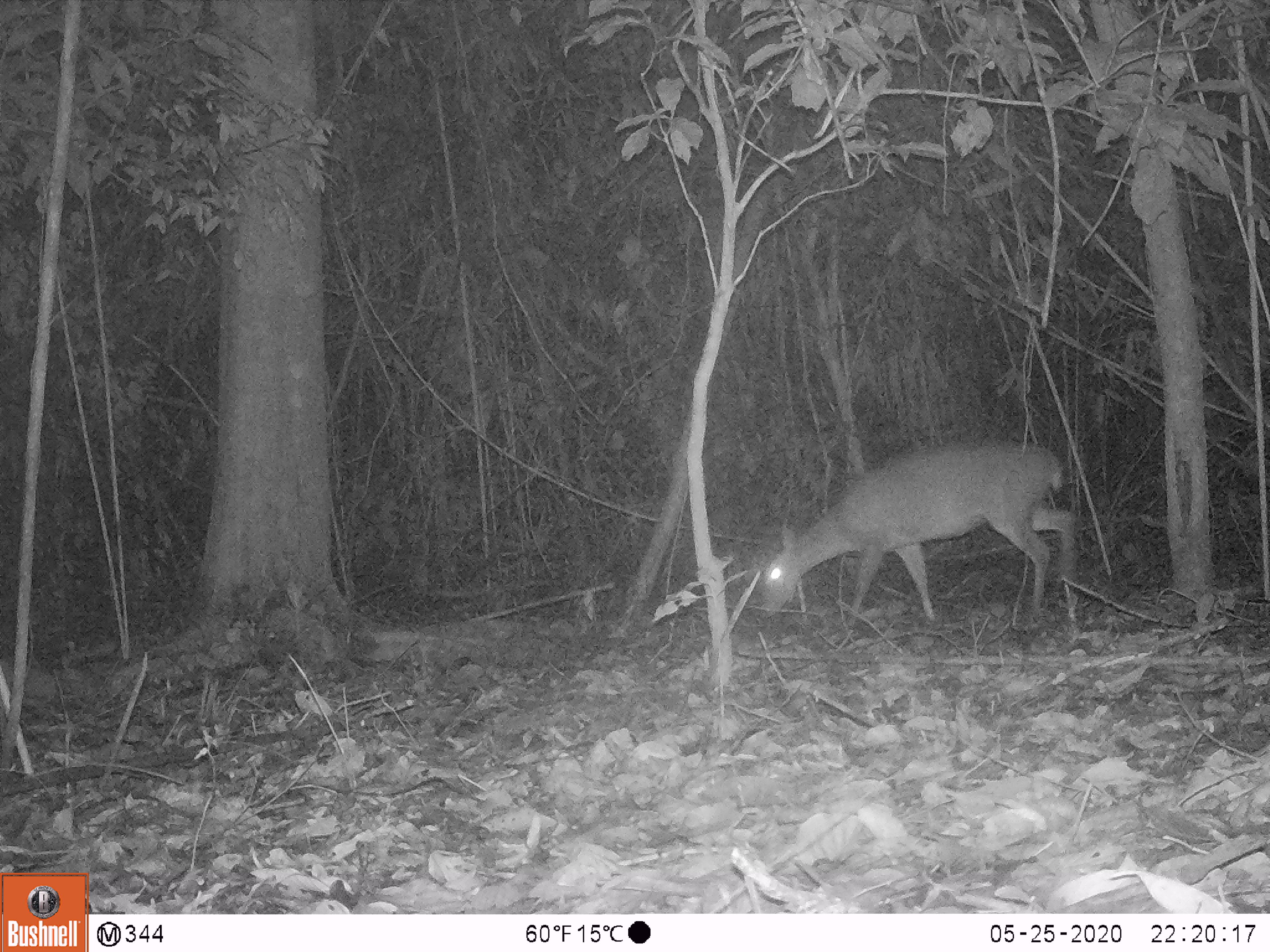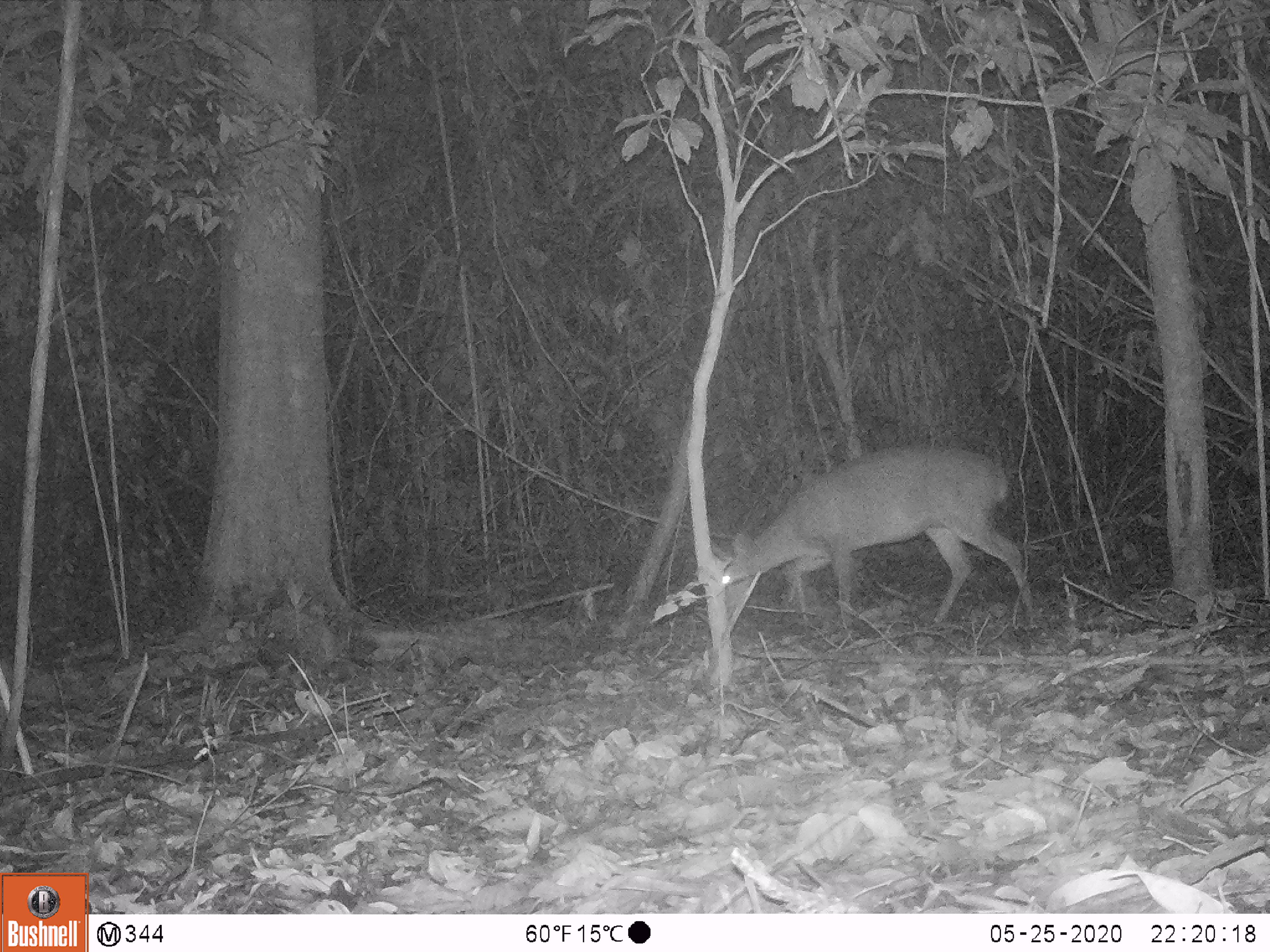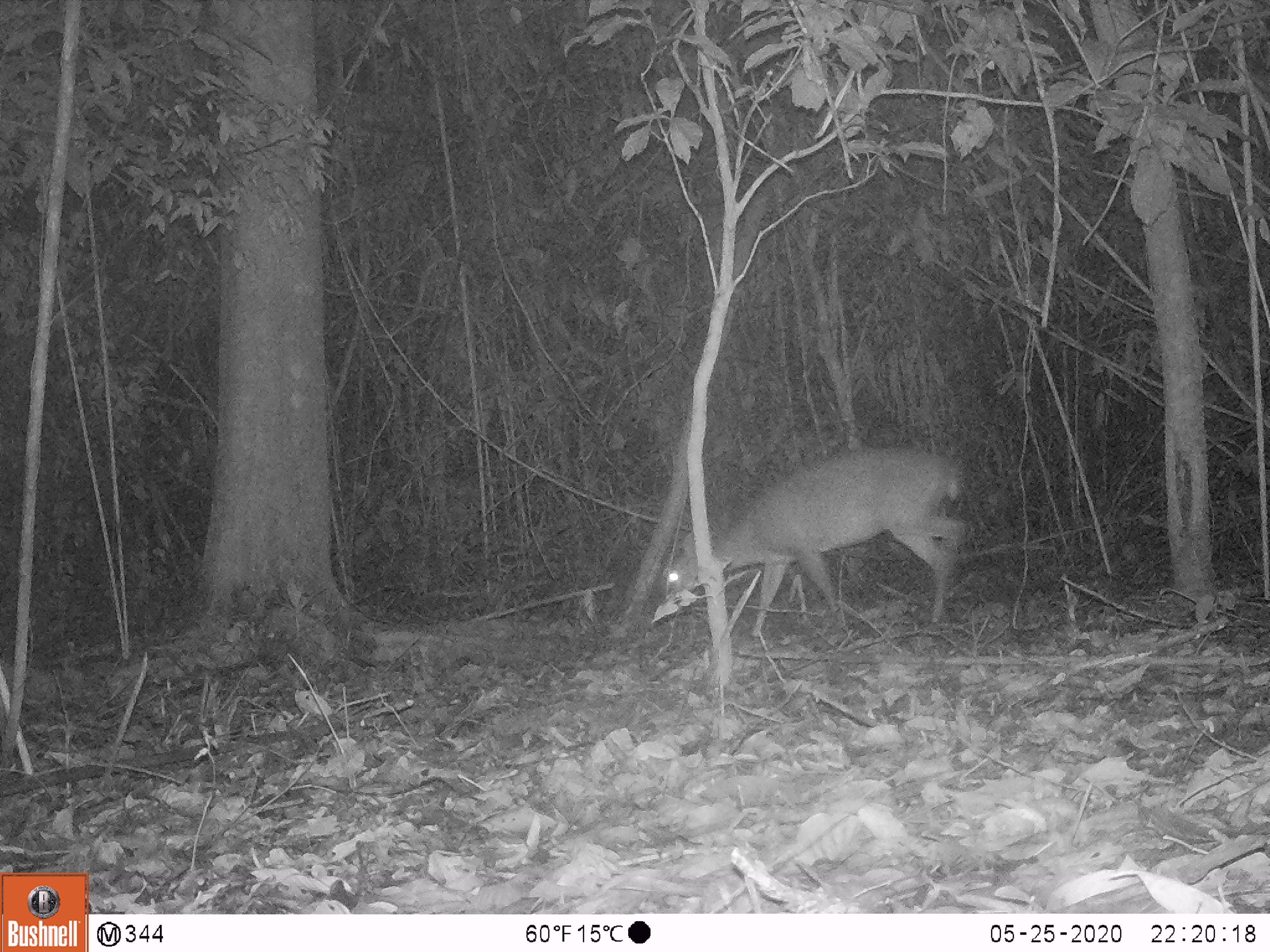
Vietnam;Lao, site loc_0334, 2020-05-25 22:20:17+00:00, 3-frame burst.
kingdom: Animalia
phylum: Chordata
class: Mammalia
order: Artiodactyla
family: Cervidae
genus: Muntiacus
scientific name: Muntiacus vuquangensis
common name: large-antlered muntjac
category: large antlered muntjac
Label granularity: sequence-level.